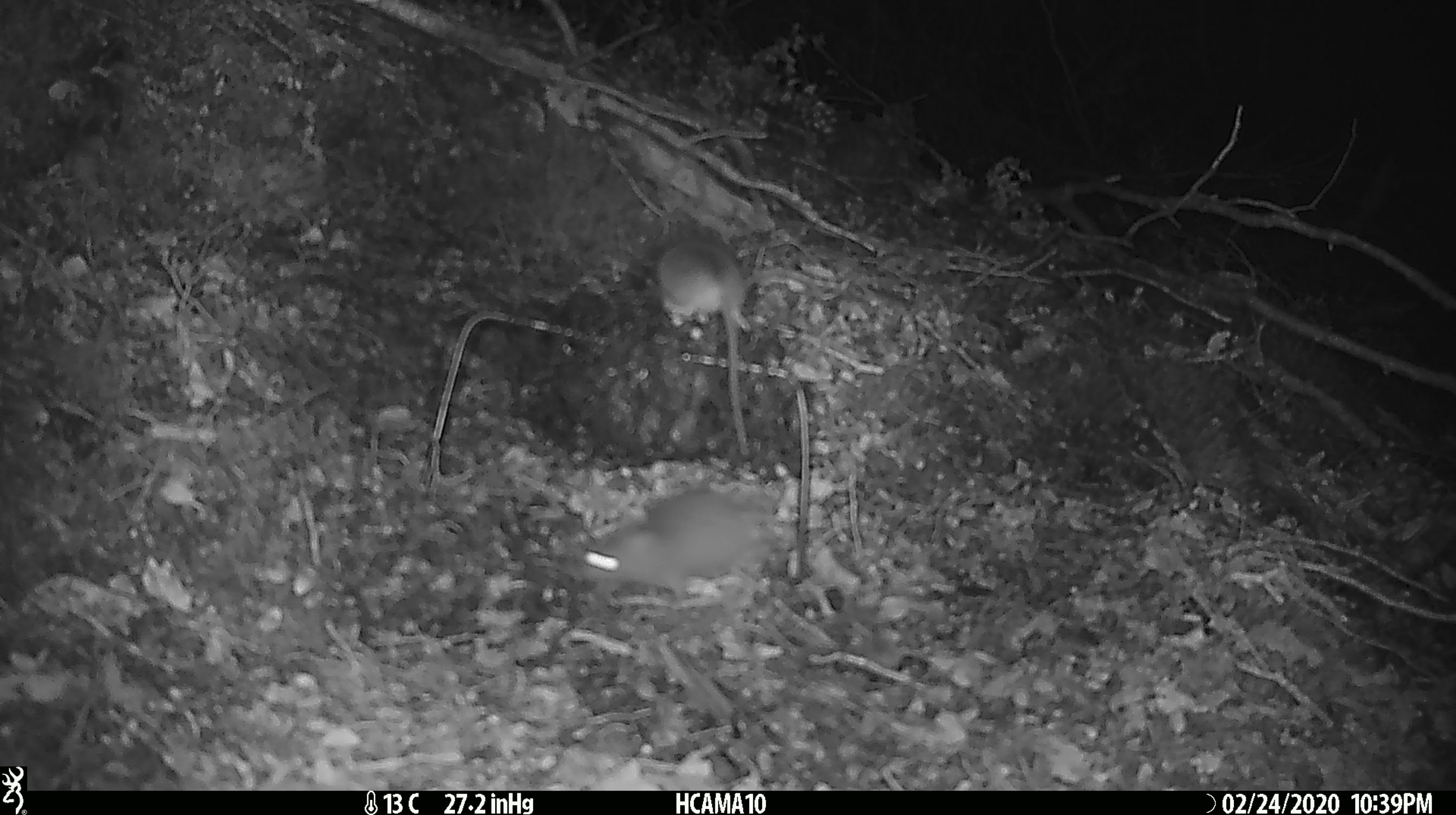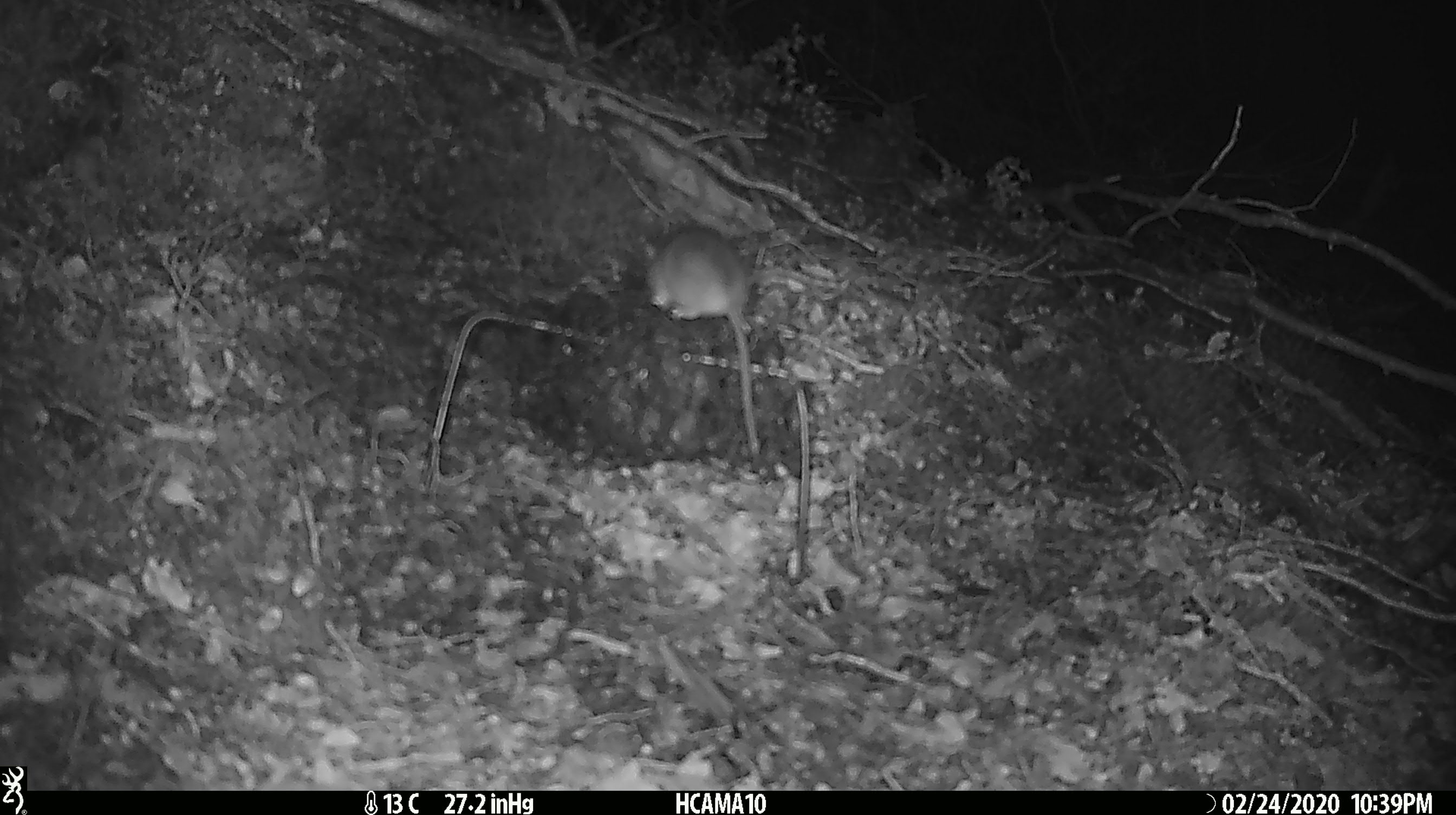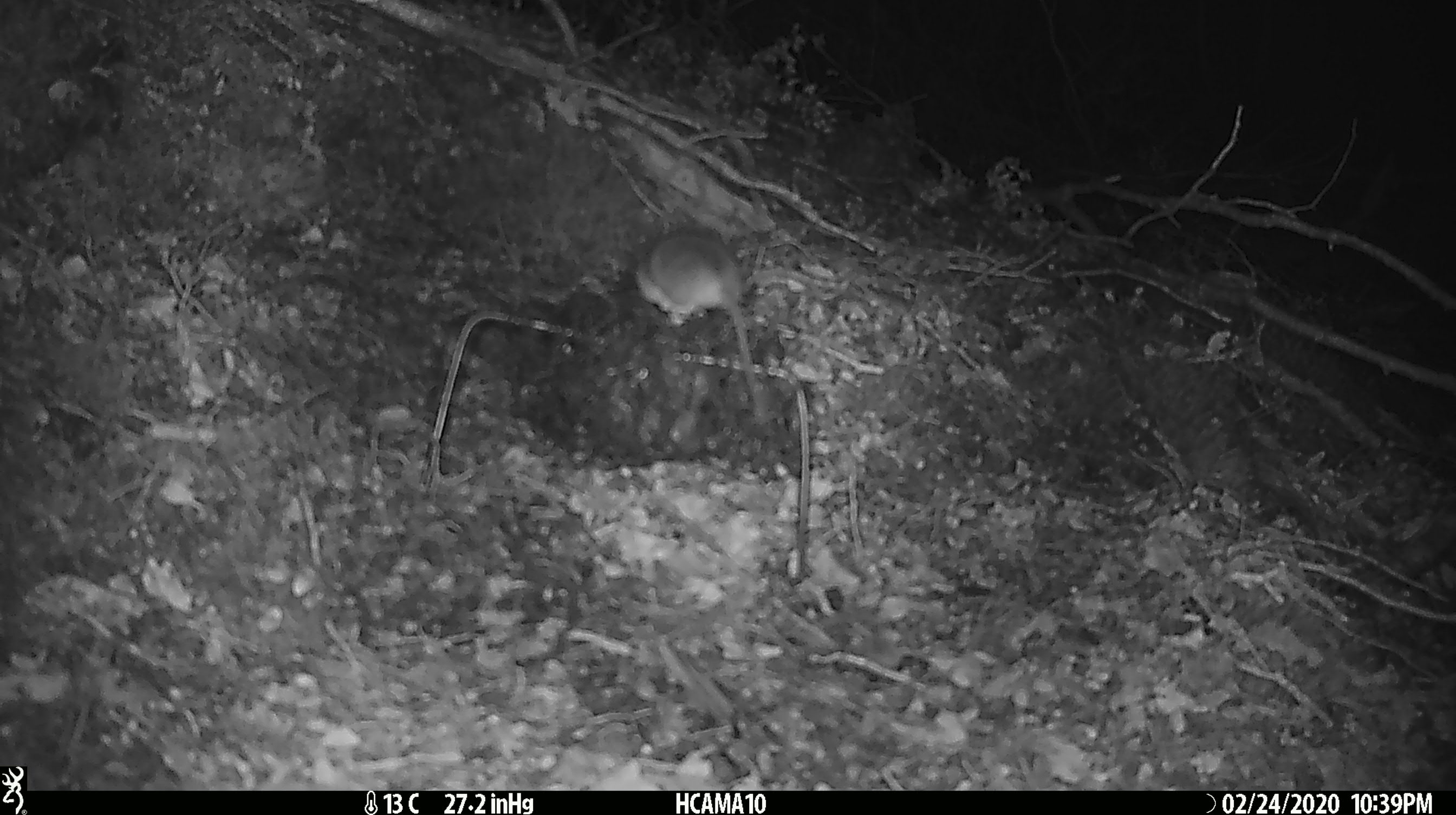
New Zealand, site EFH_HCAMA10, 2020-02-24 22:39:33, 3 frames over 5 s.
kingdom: Animalia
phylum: Chordata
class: Mammalia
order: Rodentia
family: Muridae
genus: Mus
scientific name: Mus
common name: mouse